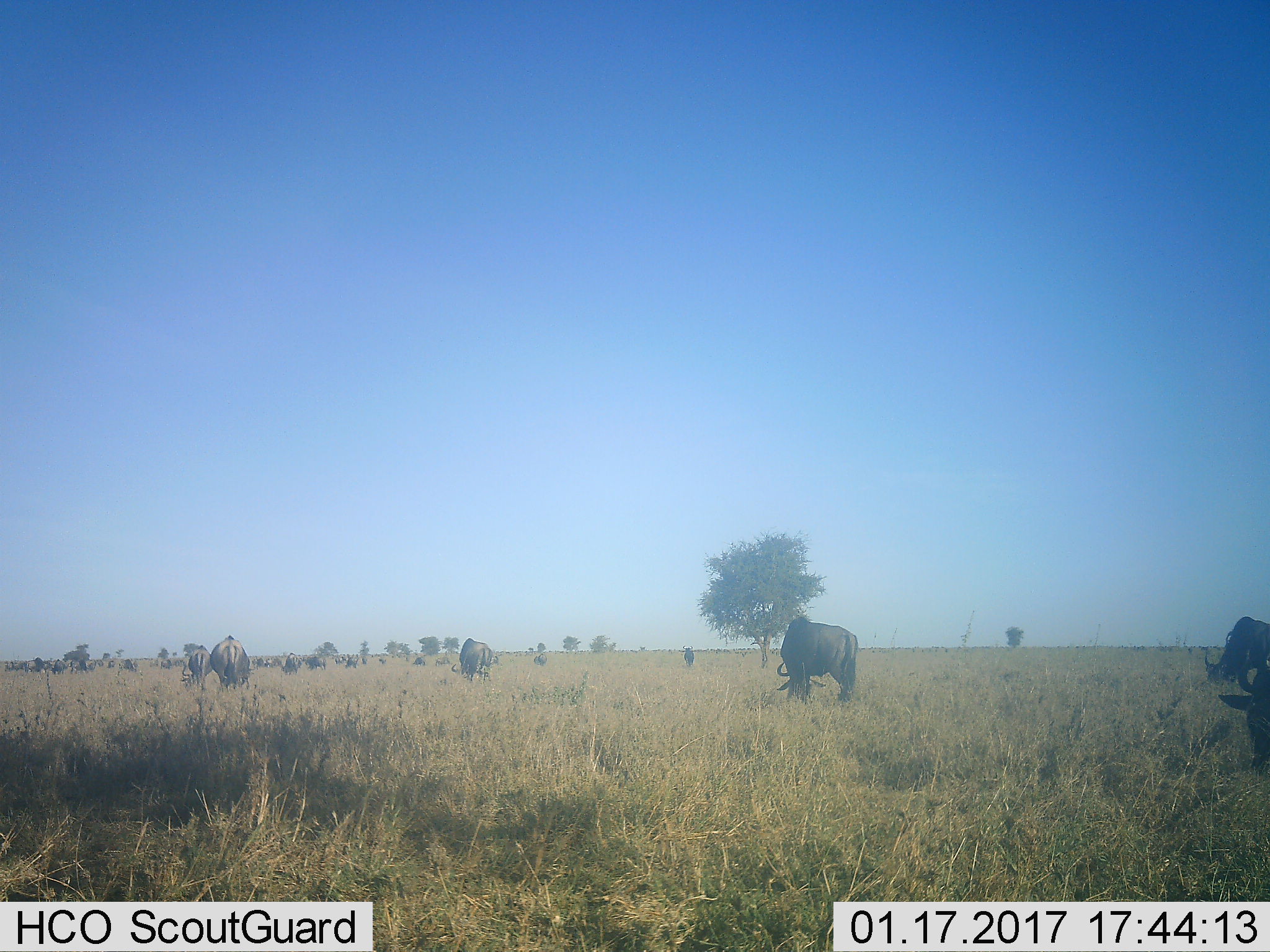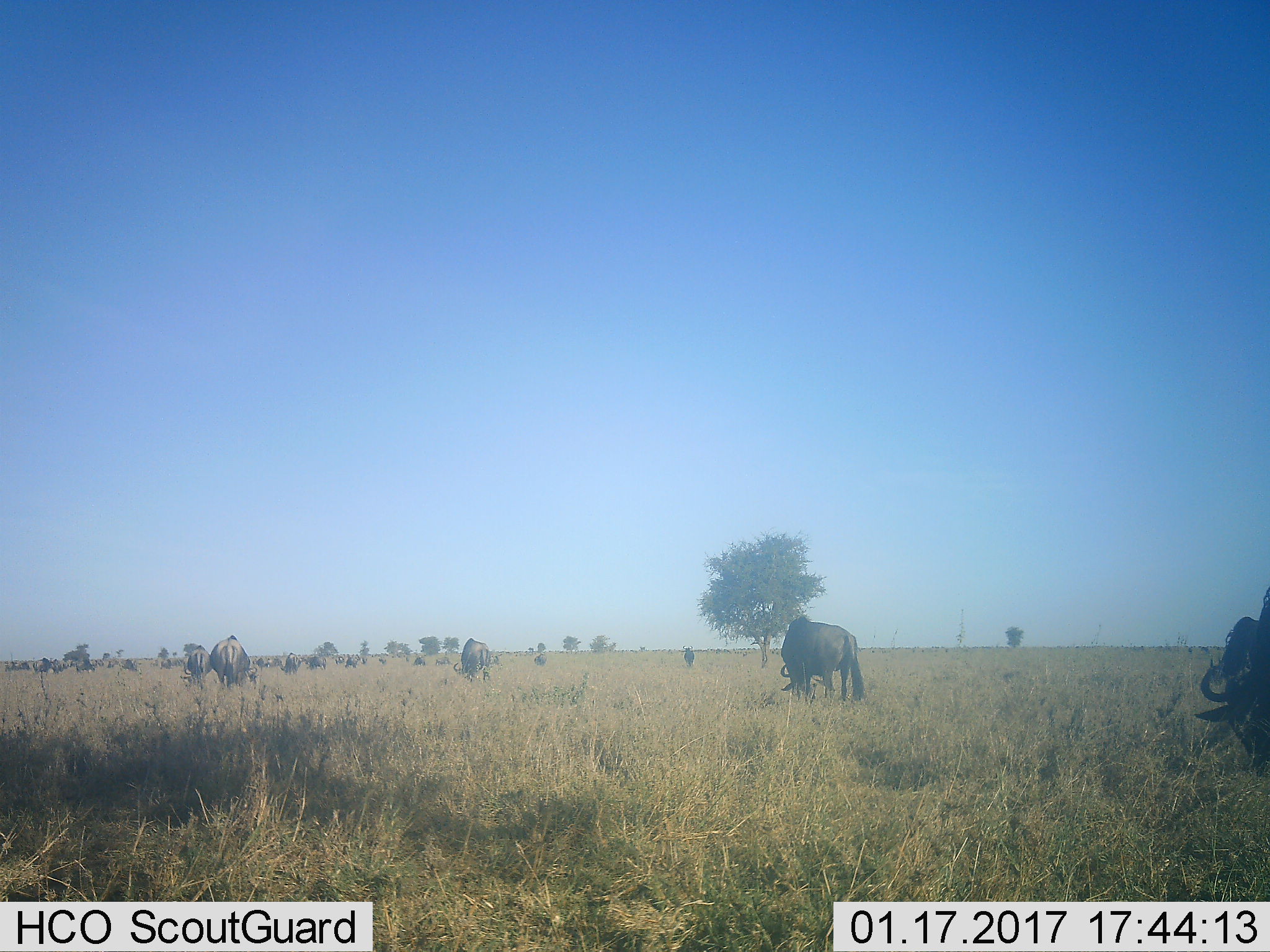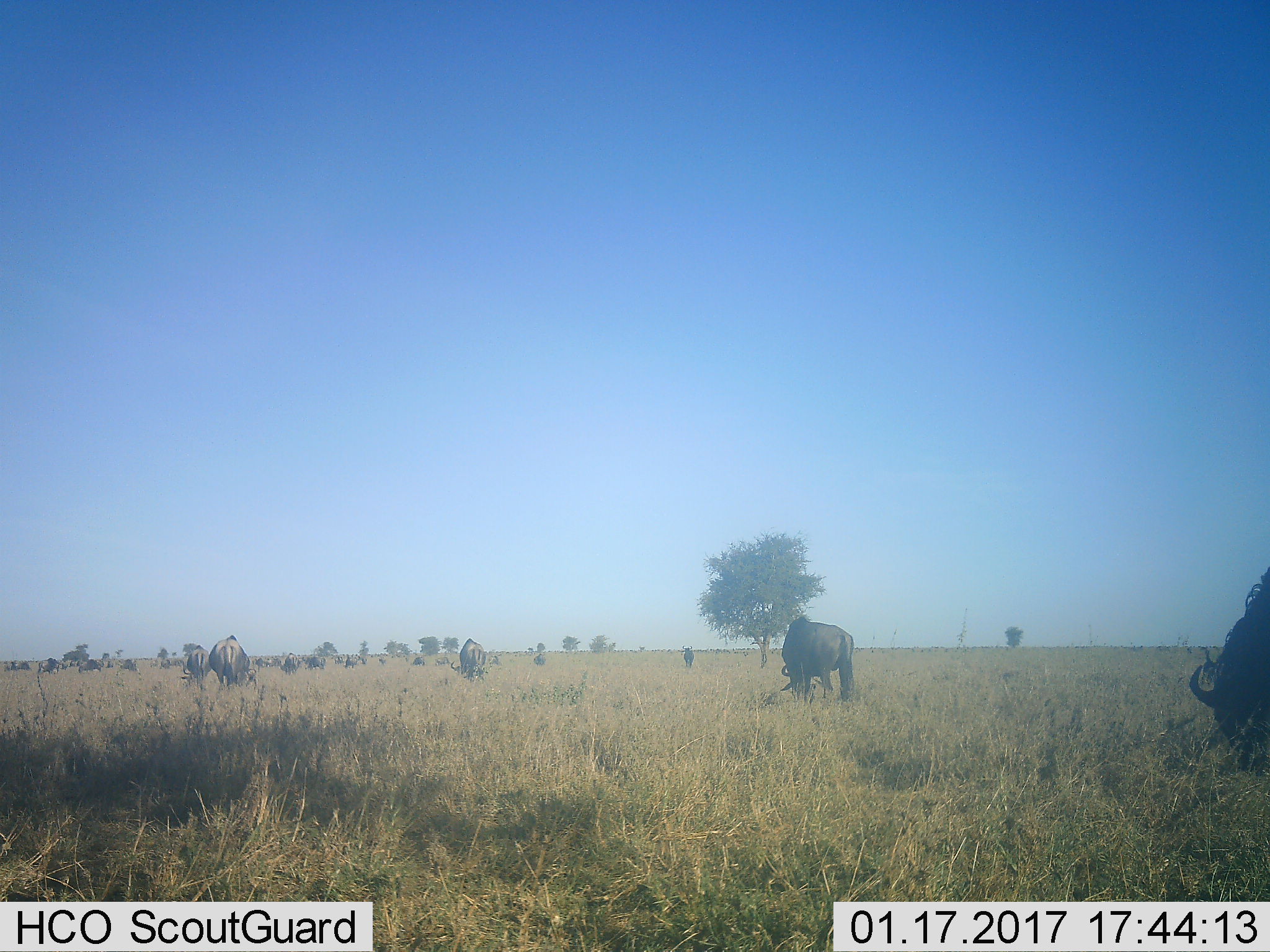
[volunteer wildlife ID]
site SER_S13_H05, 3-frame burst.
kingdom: Animalia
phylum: Chordata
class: Mammalia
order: Artiodactyla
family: Bovidae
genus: Connochaetes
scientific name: Connochaetes taurinus taurinus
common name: blue wildebeest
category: wildebeestblue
Wildebeestblue (blue wildebeest) (Connochaetes taurinus taurinus), count 11-50. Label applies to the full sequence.